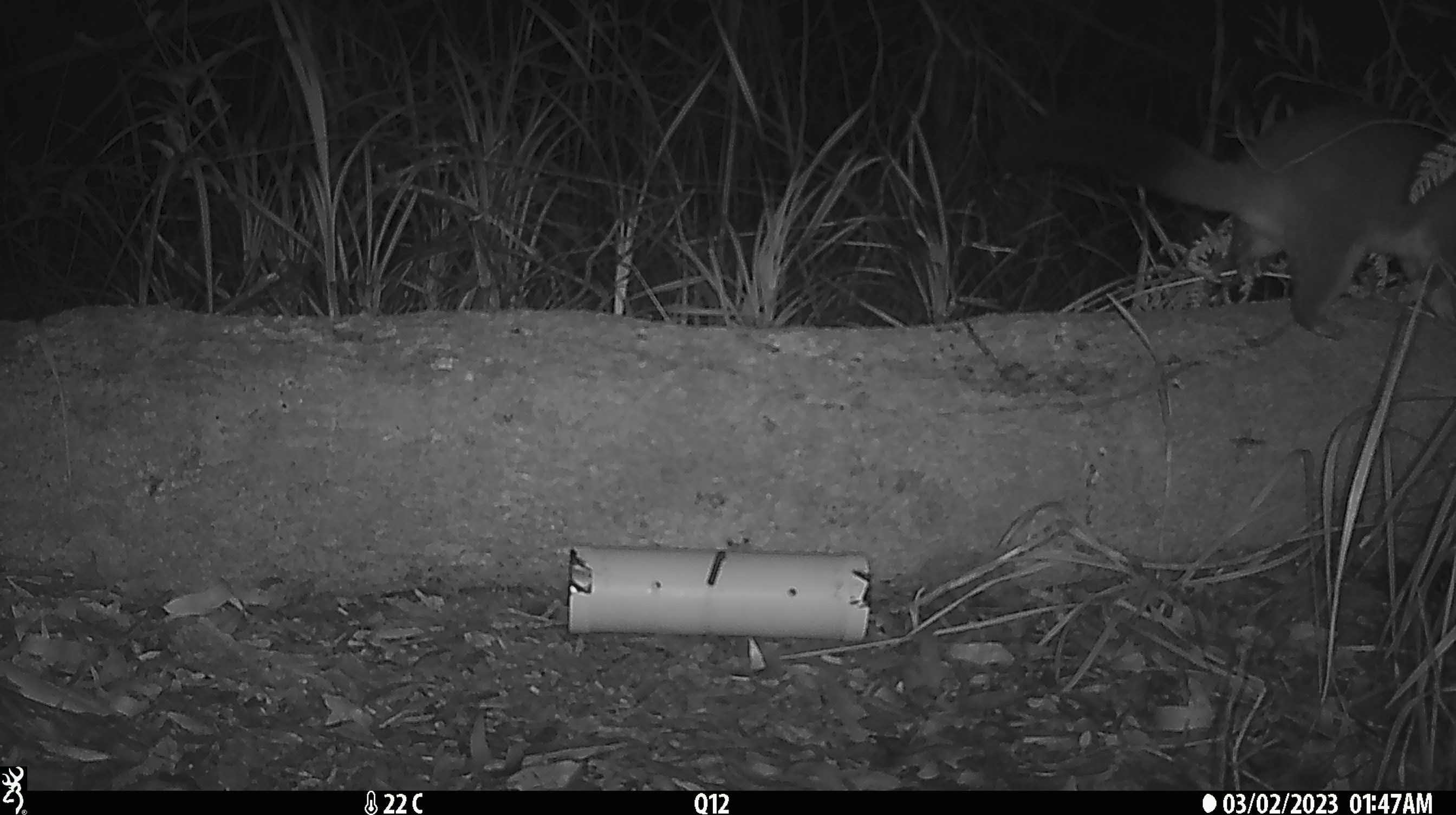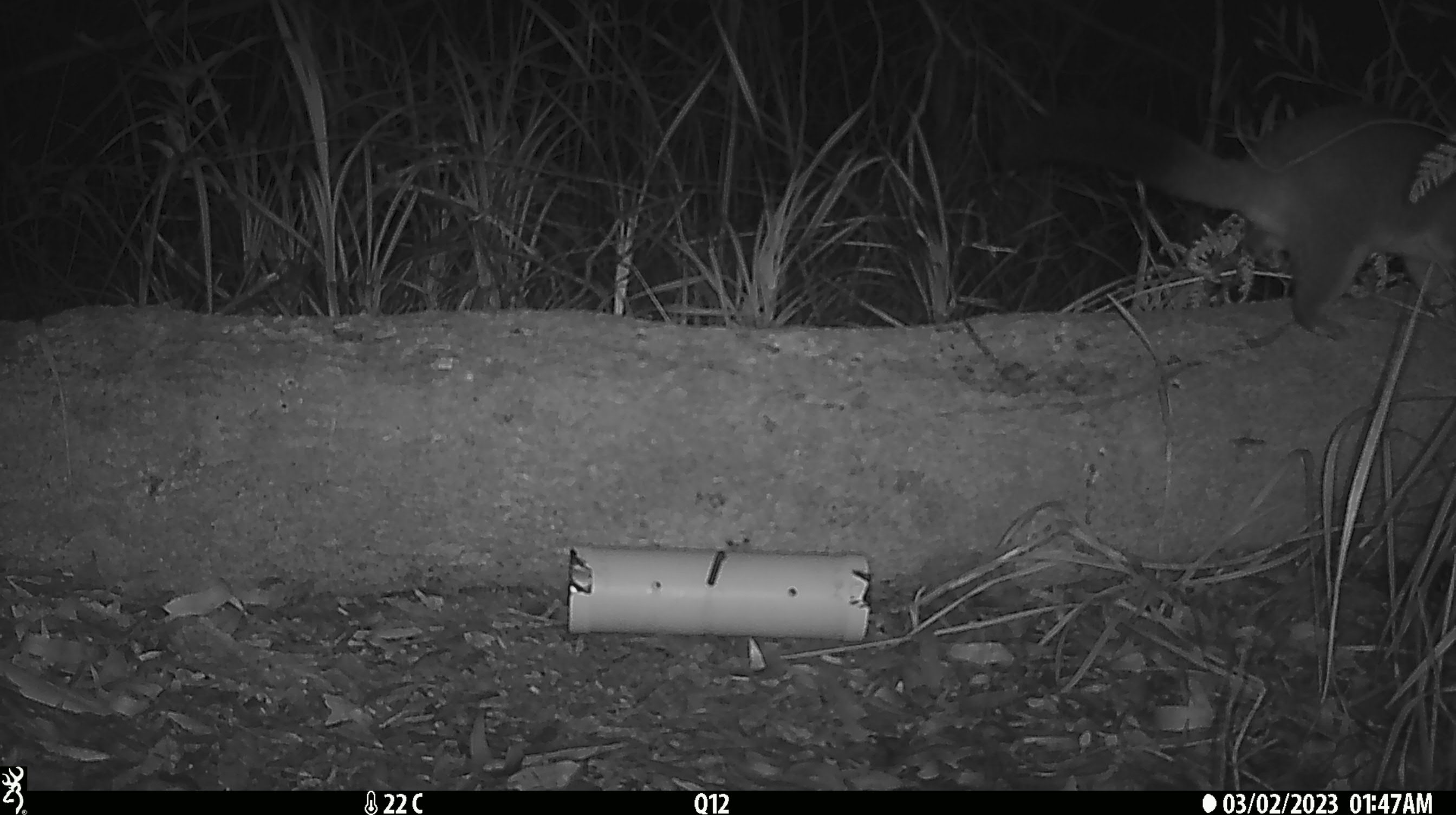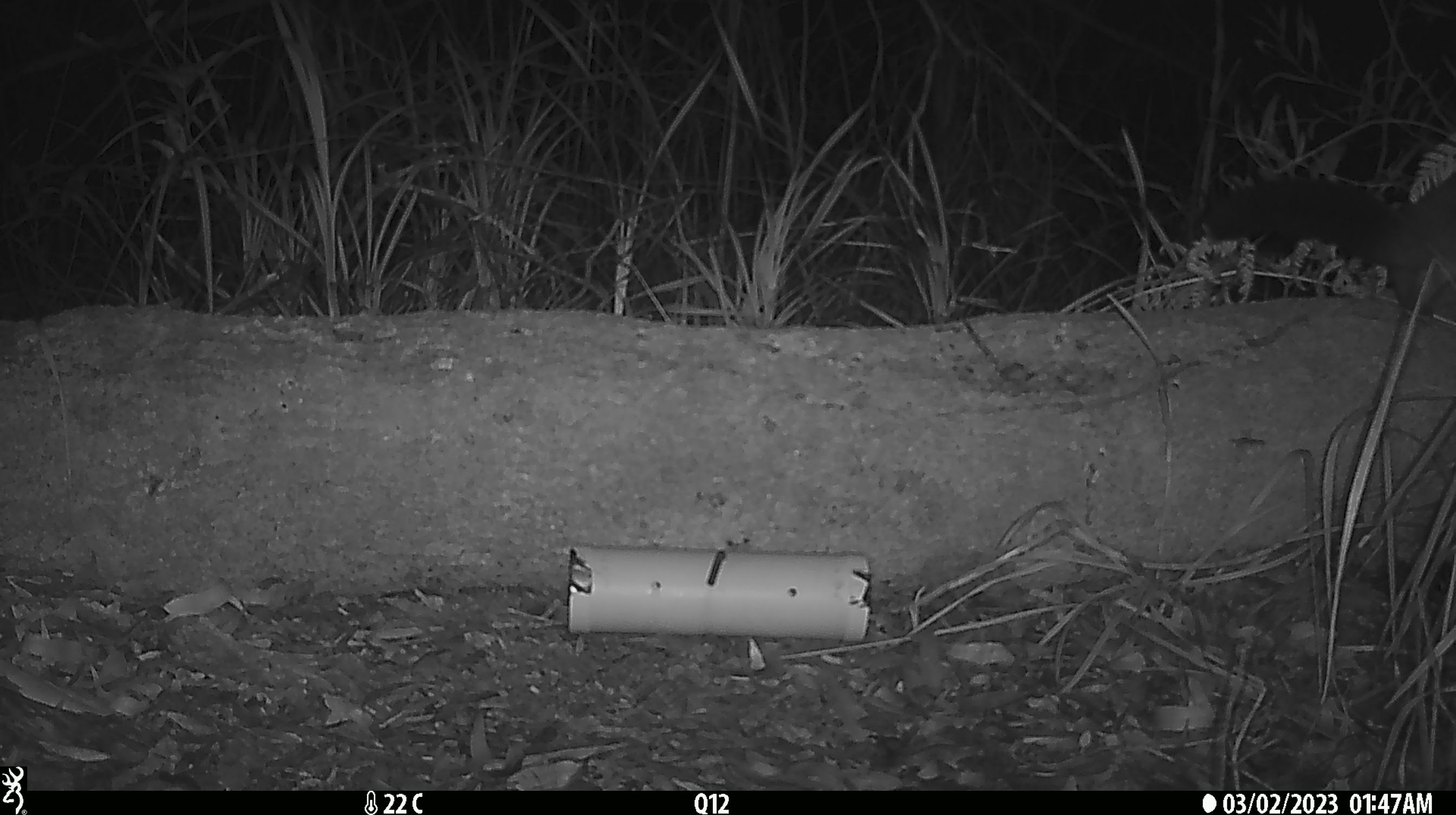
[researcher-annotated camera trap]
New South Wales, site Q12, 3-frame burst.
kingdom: Animalia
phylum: Chordata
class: Mammalia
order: Diprotodontia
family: Phalangeridae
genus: Trichosurus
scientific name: Trichosurus vulpecula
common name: common brushtail possum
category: possum